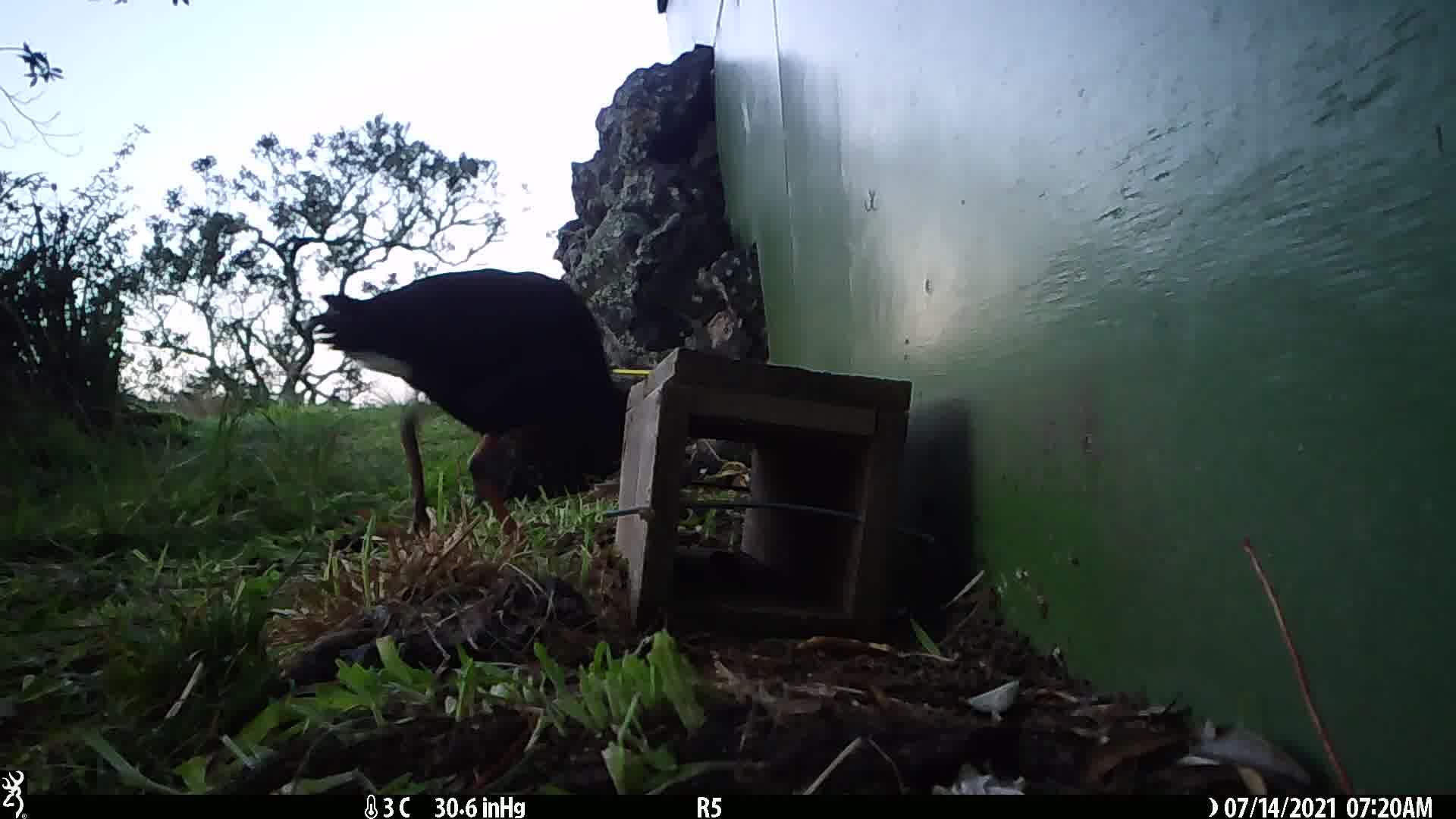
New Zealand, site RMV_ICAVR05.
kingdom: Animalia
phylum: Chordata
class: Aves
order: Gruiformes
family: Rallidae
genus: Porphyrio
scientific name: Porphyrio melanotus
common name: australasian swamphen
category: pukeko